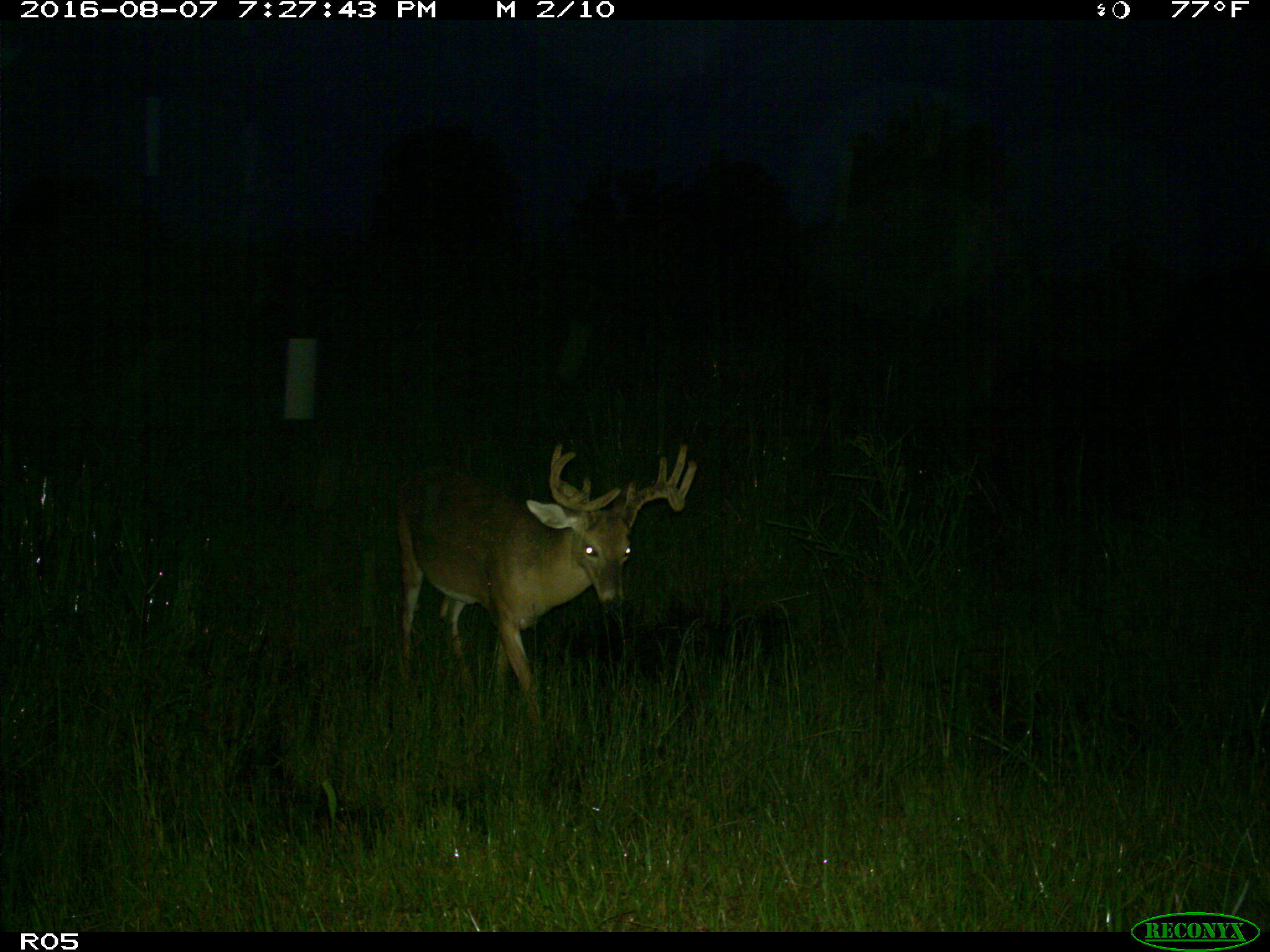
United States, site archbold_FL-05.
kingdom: Animalia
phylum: Chordata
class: Mammalia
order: Artiodactyla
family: Cervidae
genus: Odocoileus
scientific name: Odocoileus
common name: deer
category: unidentified deer